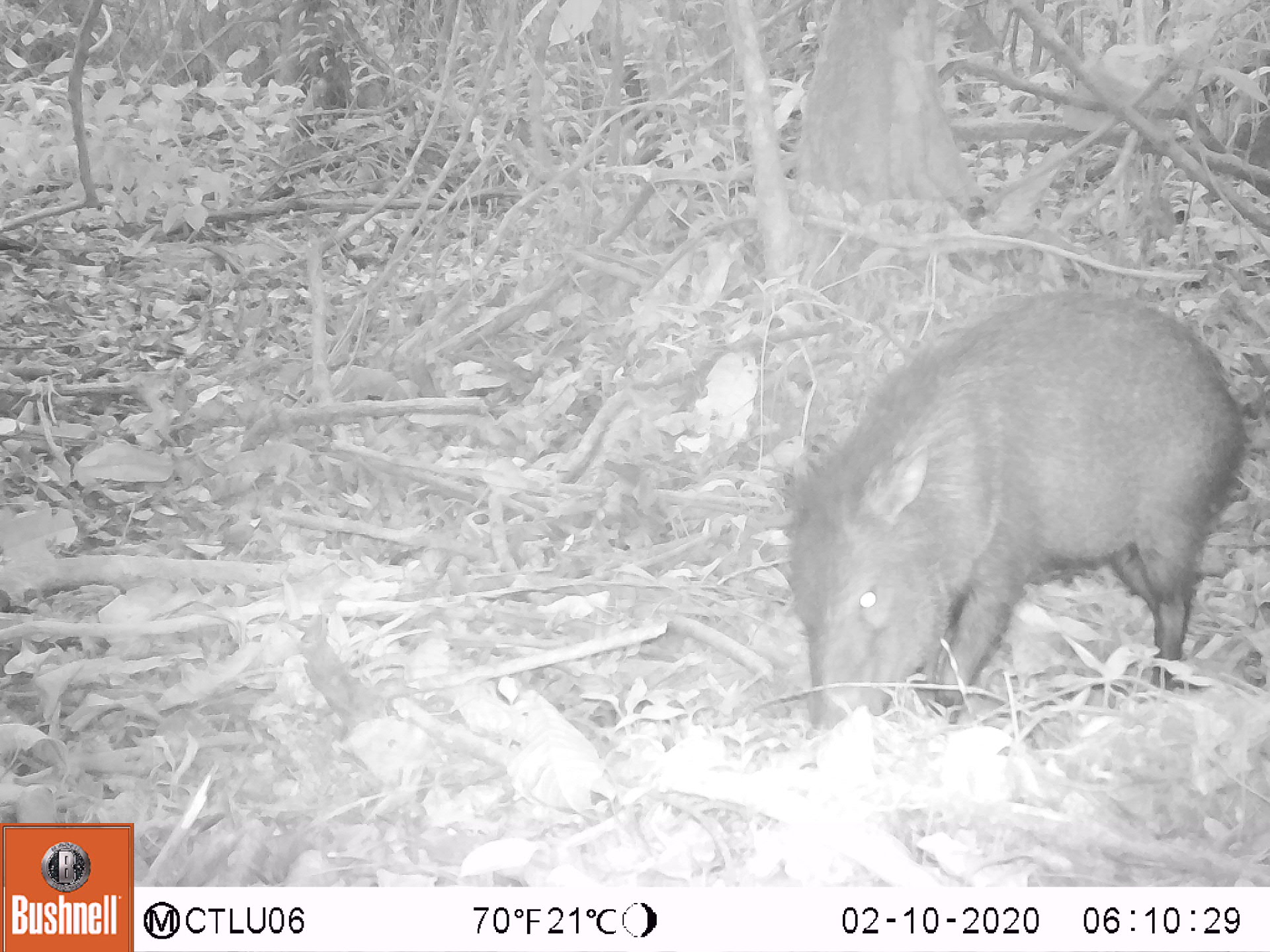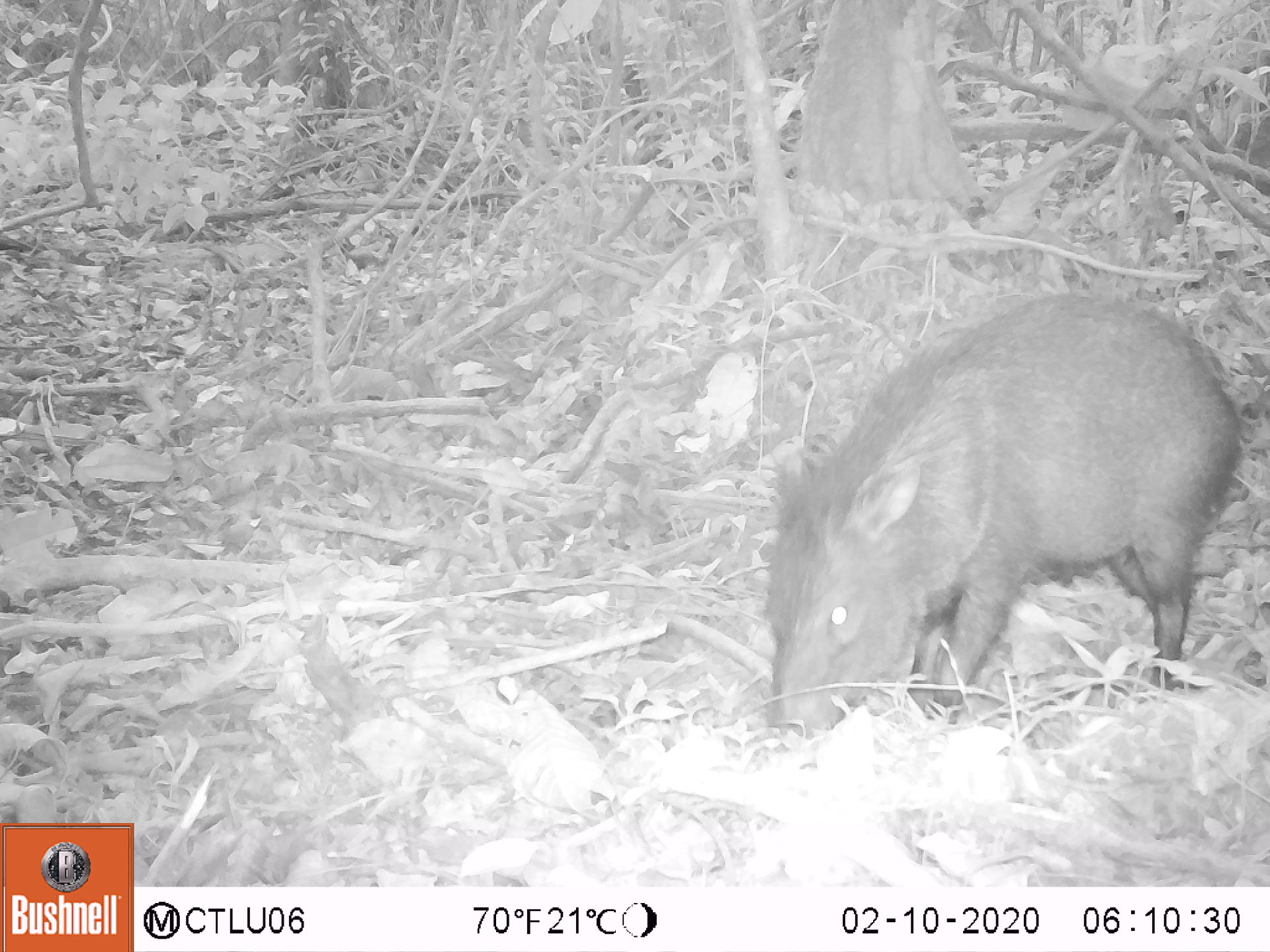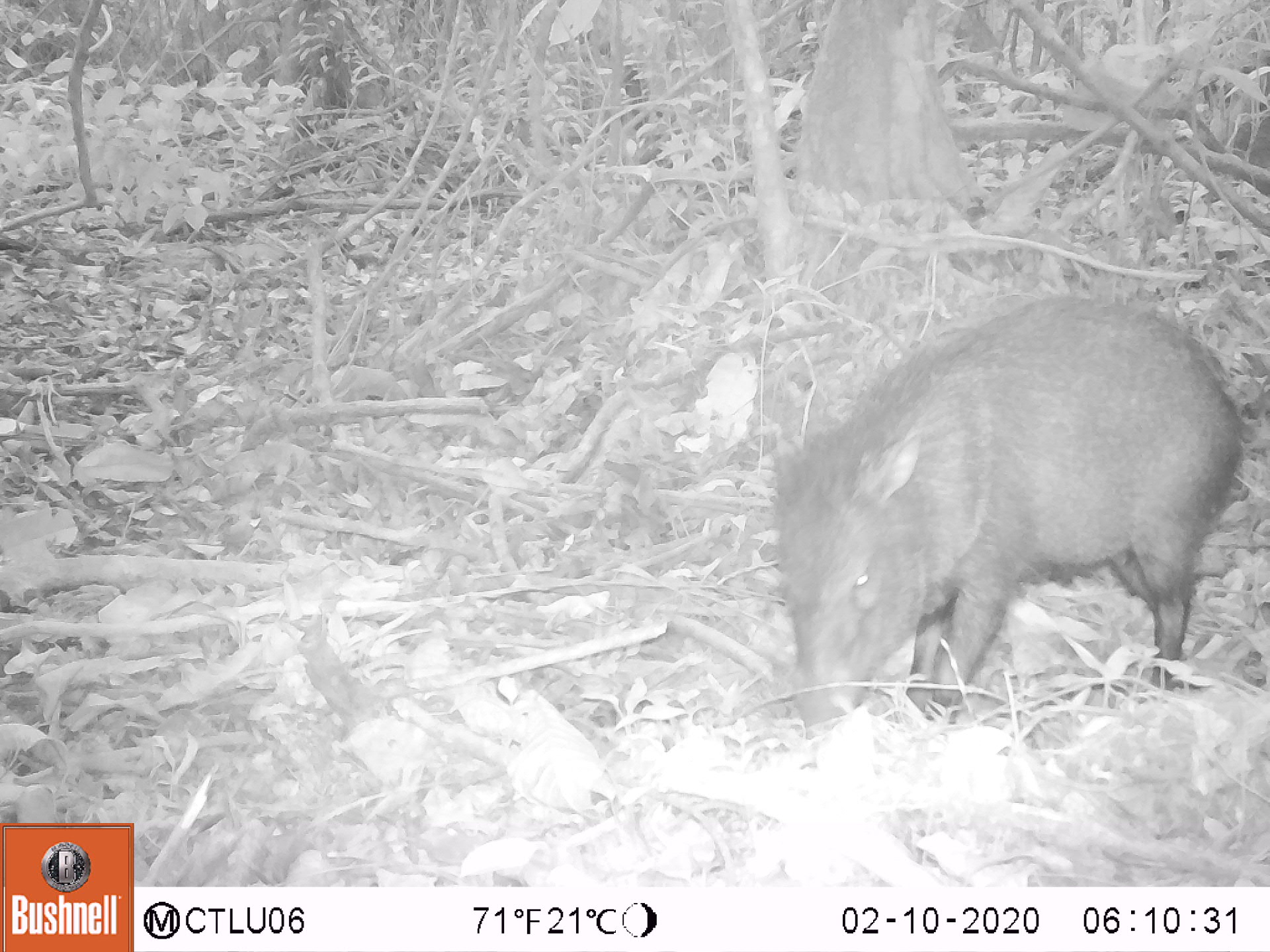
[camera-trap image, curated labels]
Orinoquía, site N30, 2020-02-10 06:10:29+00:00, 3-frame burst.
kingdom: Animalia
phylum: Chordata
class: Mammalia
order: Artiodactyla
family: Tayassuidae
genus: Pecari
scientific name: Pecari tajacu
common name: collared peccary